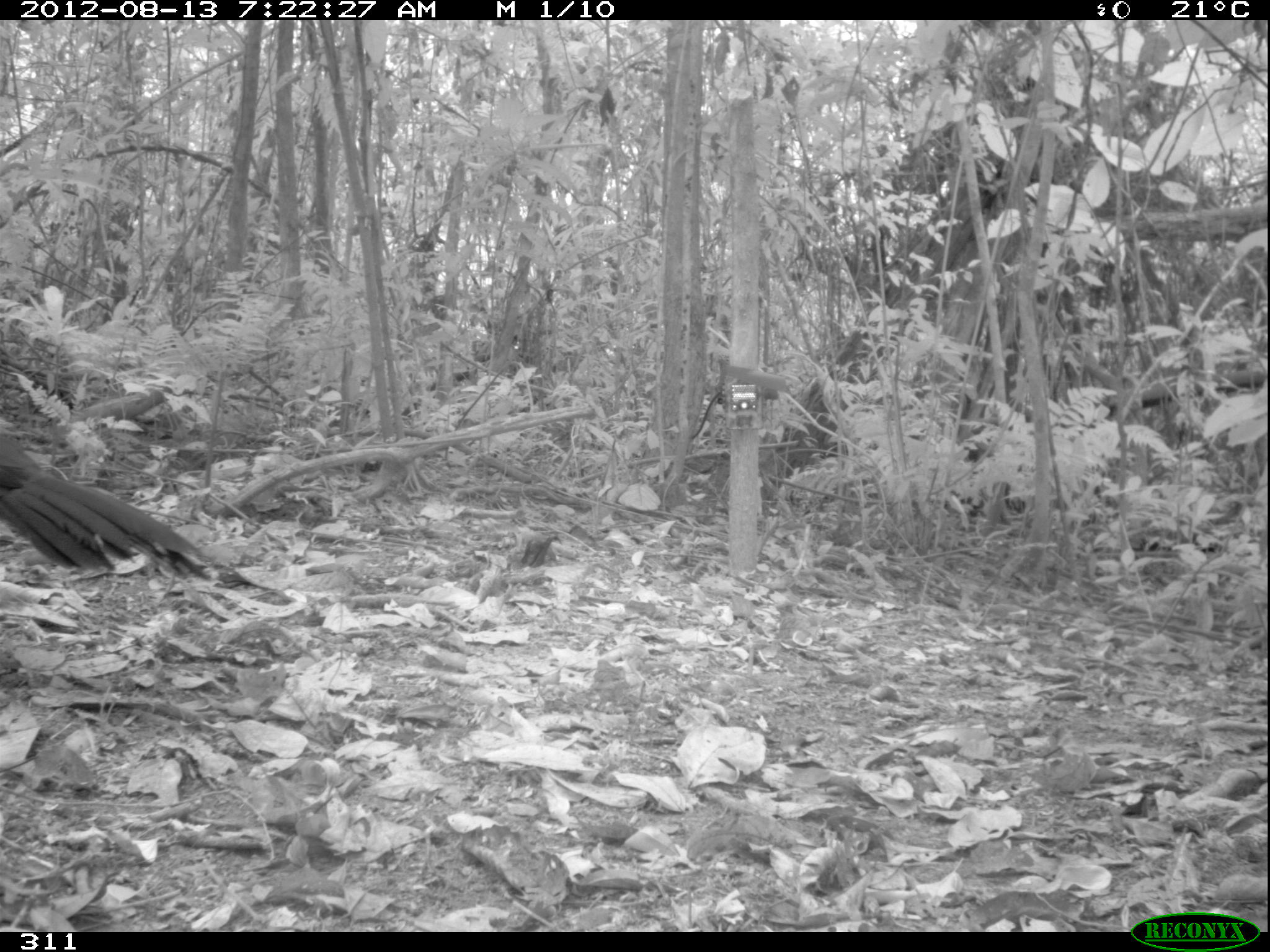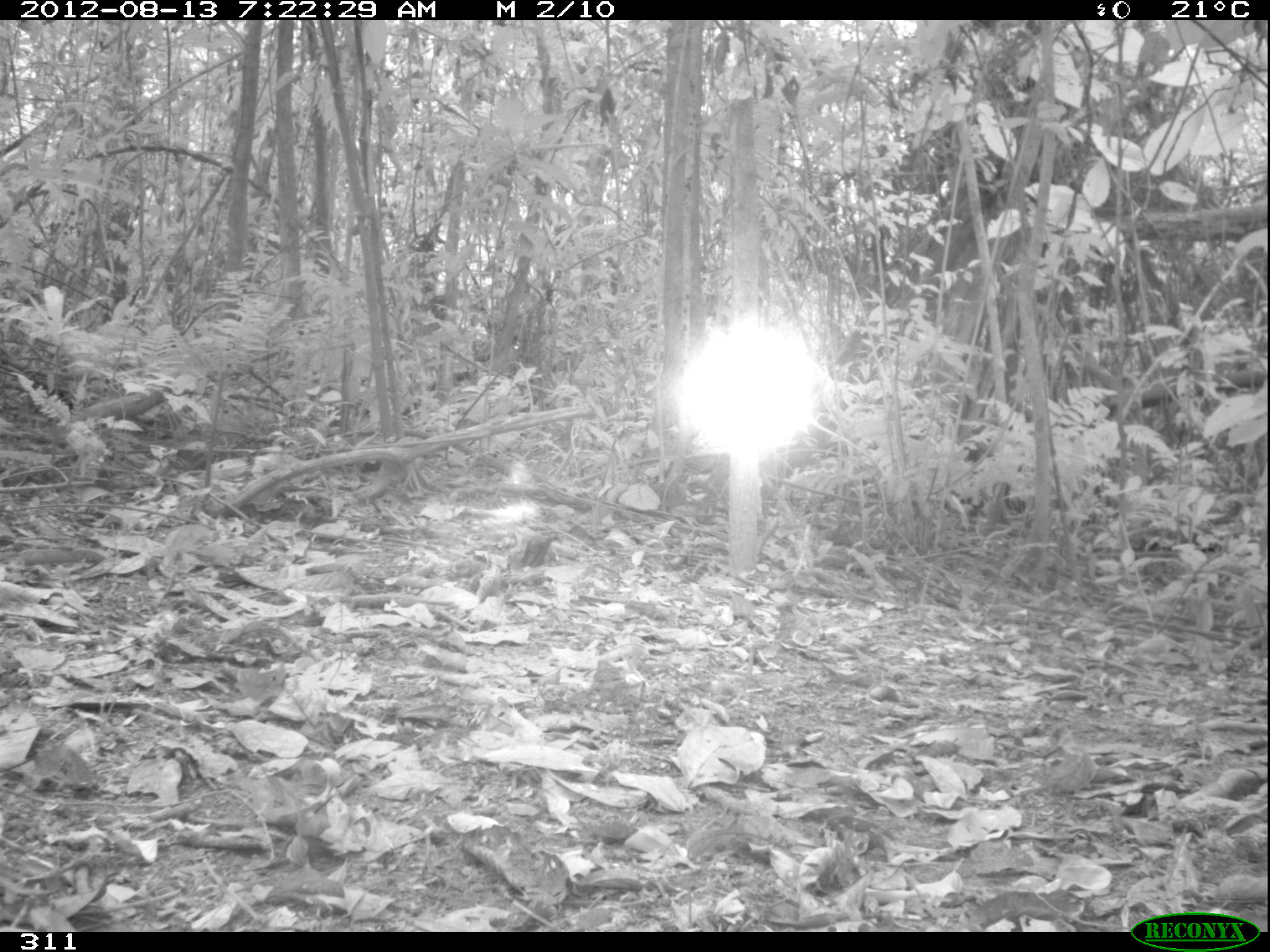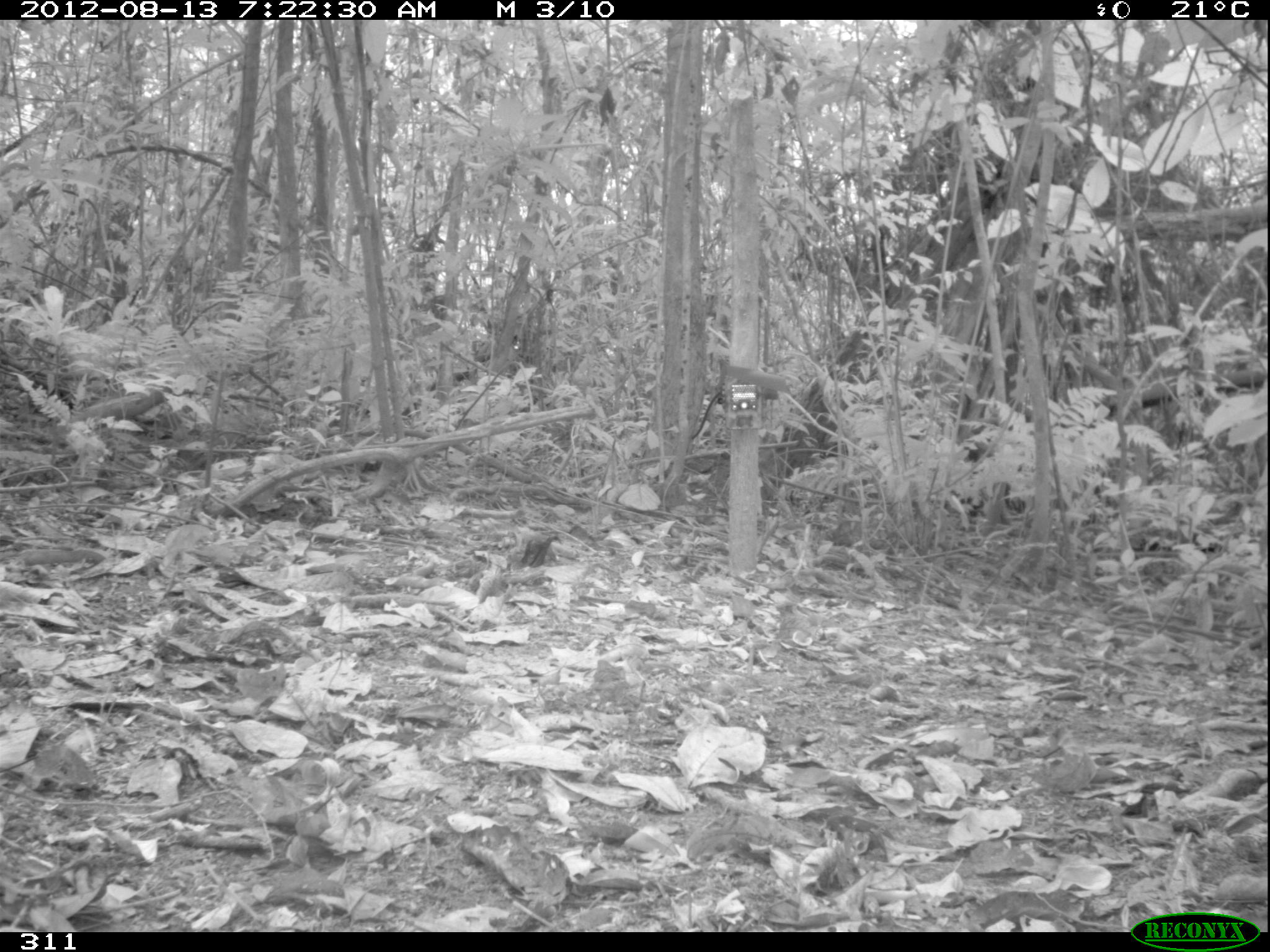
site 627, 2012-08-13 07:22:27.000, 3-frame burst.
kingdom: Animalia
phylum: Chordata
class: Aves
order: Galliformes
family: Cracidae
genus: Penelope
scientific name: Penelope jacquacu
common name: spix's guan